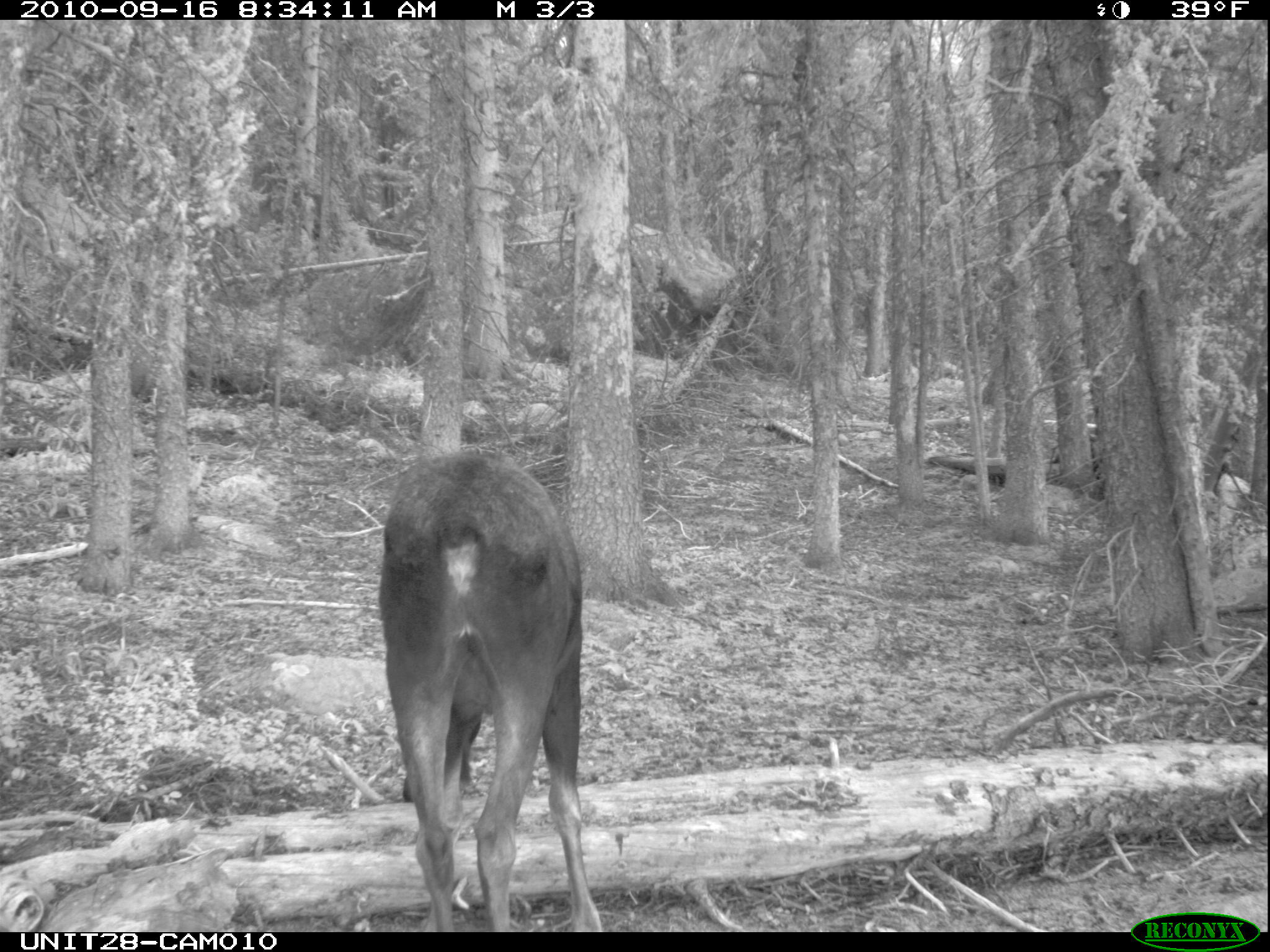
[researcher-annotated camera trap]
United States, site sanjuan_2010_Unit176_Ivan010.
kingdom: Animalia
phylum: Chordata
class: Mammalia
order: Artiodactyla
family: Cervidae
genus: Alces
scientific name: Alces alces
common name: moose